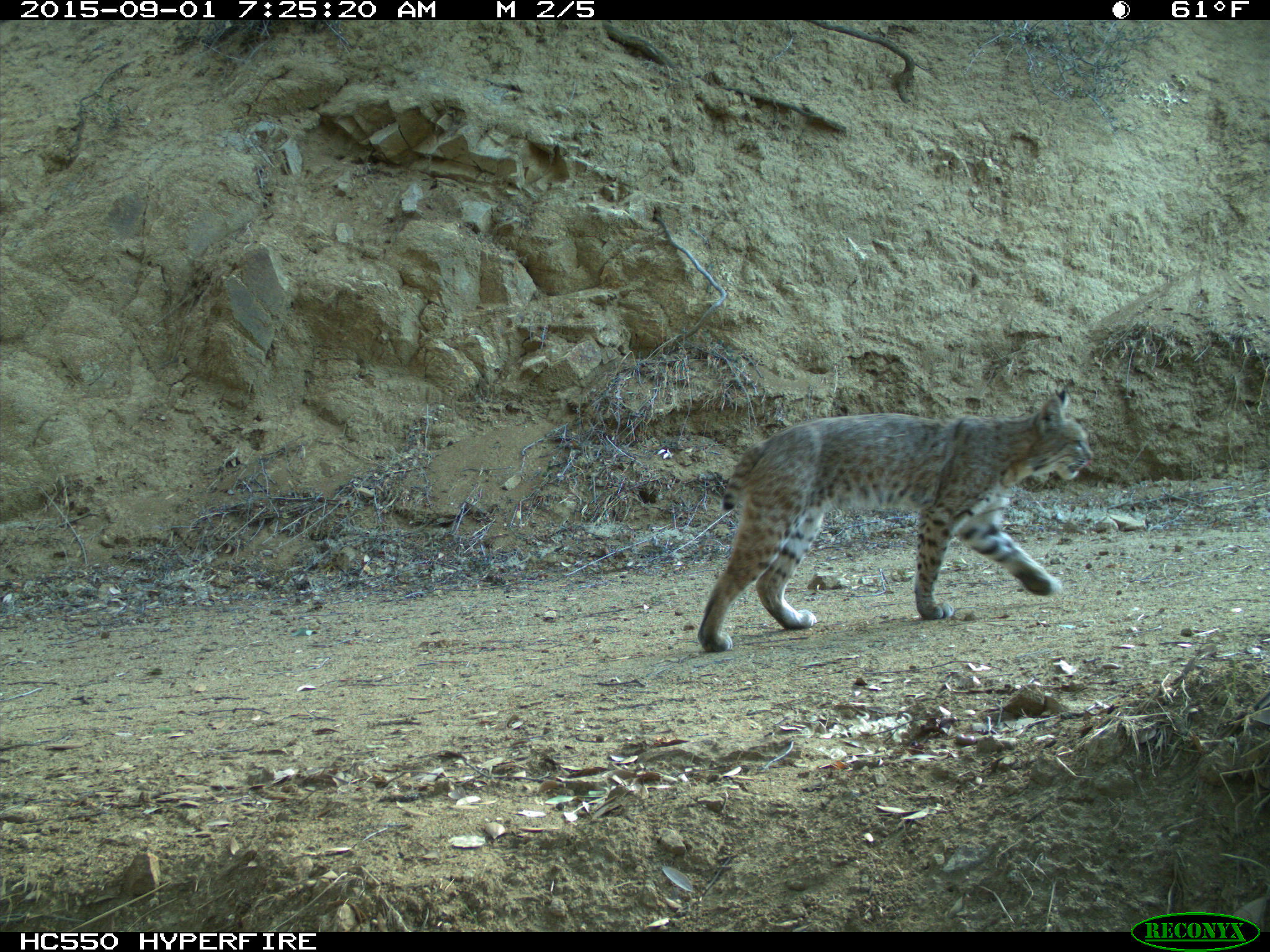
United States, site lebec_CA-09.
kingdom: Animalia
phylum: Chordata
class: Mammalia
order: Carnivora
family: Felidae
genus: Lynx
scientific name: Lynx rufus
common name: bobcat